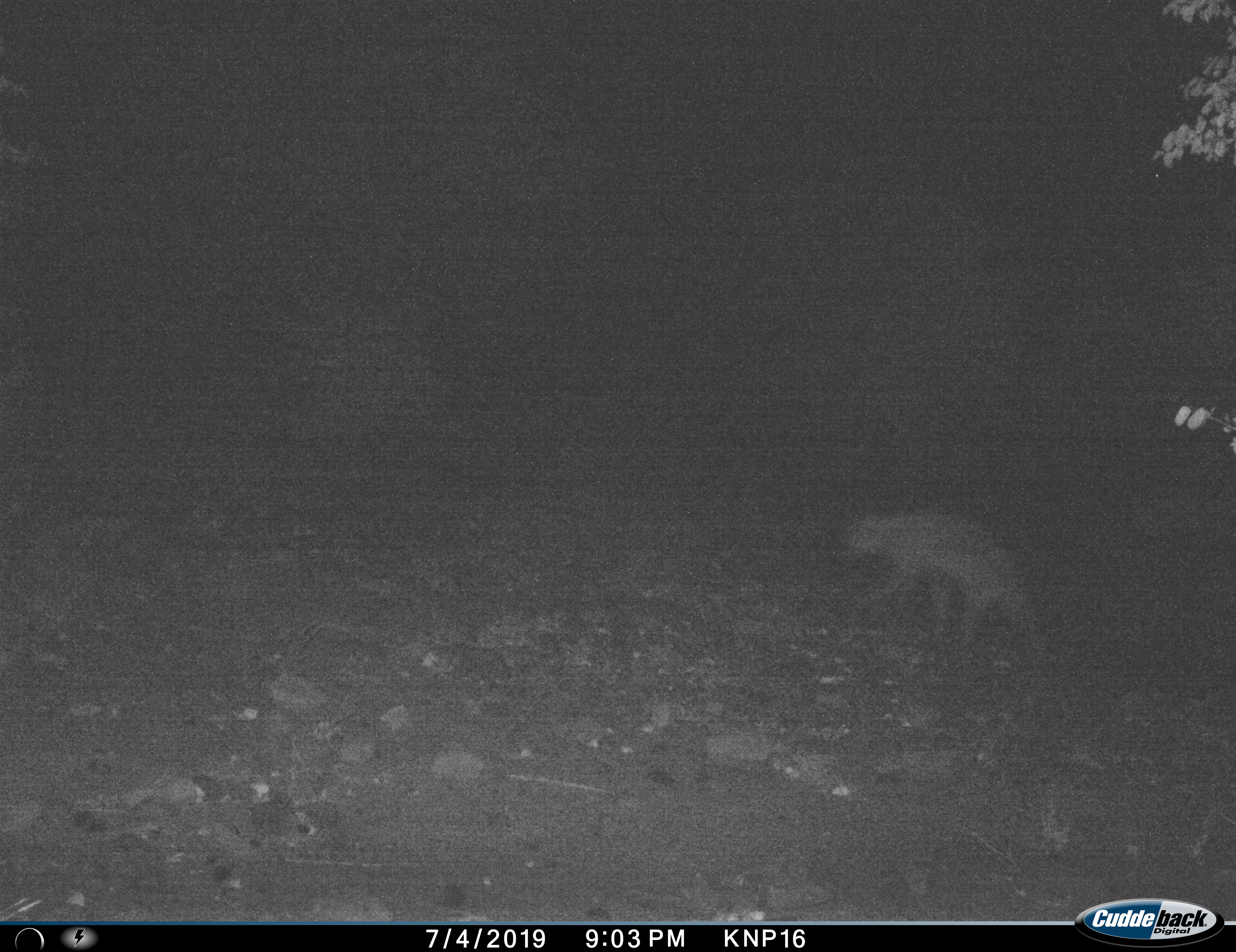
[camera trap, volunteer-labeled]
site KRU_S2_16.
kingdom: Animalia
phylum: Chordata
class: Mammalia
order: Carnivora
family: Hyaenidae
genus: Crocuta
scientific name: Crocuta crocuta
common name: spotted hyena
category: hyenaspotted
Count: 1.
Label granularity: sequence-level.